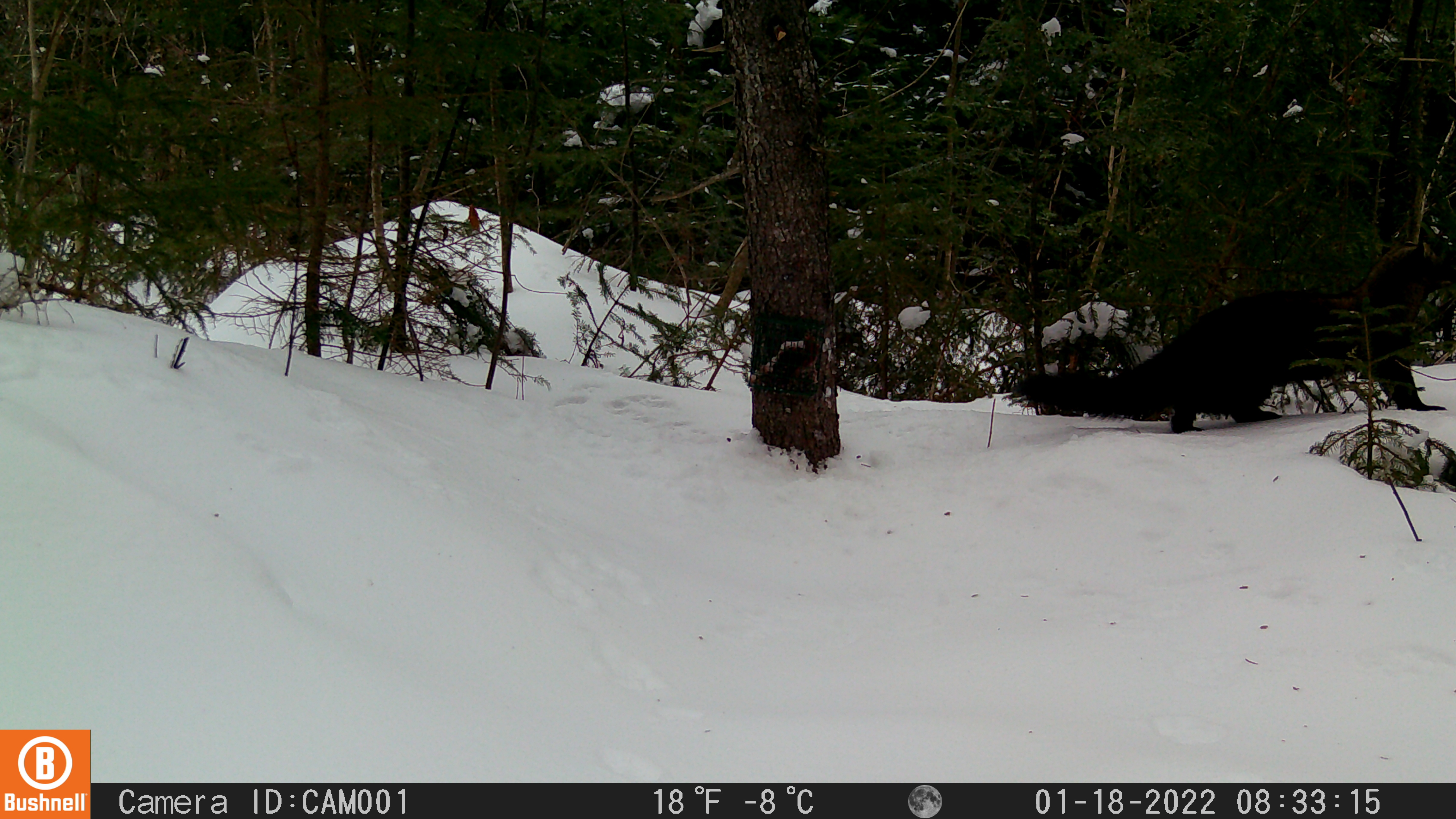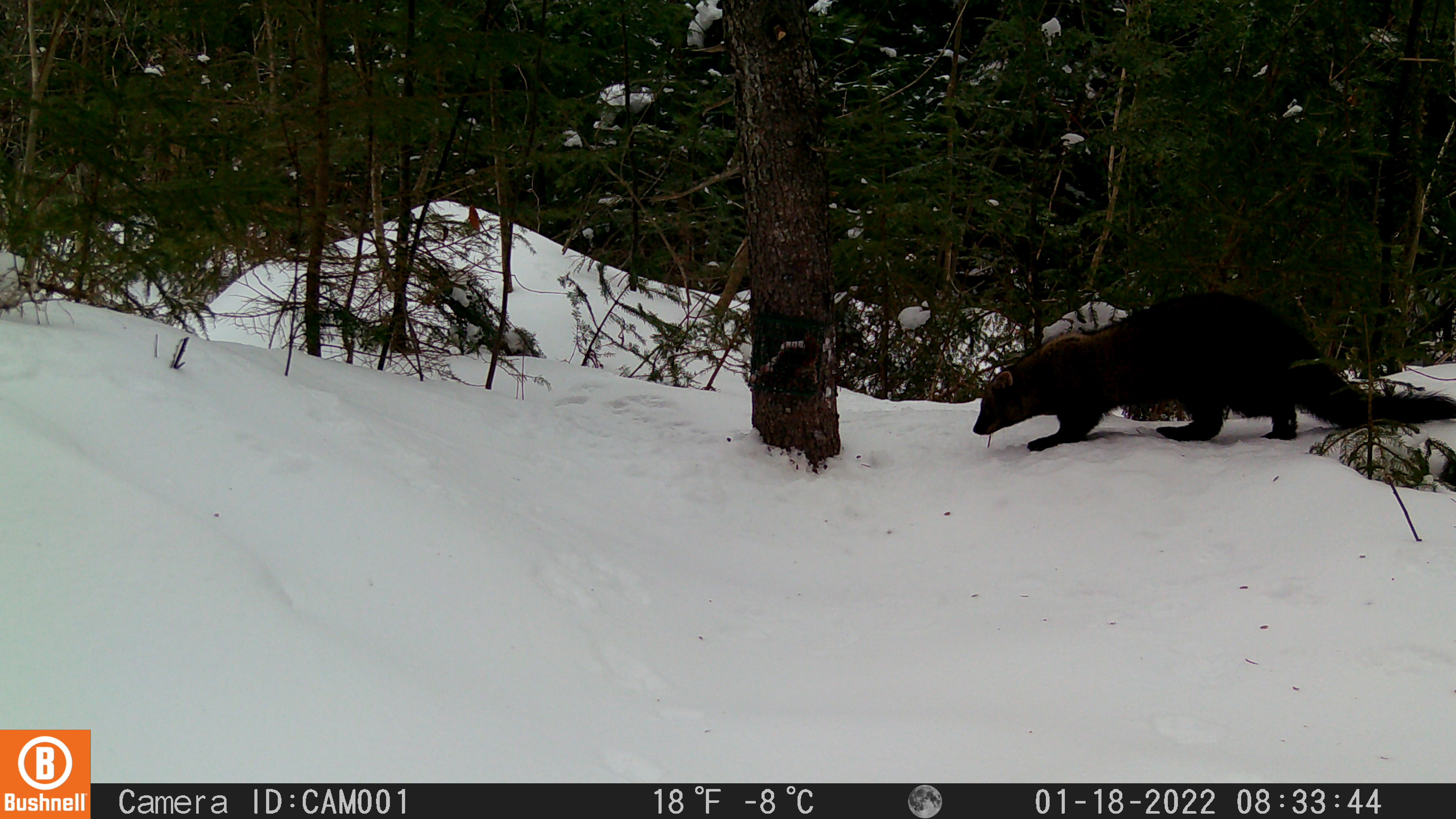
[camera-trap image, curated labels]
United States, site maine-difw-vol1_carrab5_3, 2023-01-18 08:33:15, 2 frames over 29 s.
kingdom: Animalia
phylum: Chordata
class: Mammalia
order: Carnivora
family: Mustelidae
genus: Pekania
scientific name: Pekania pennanti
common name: fisher